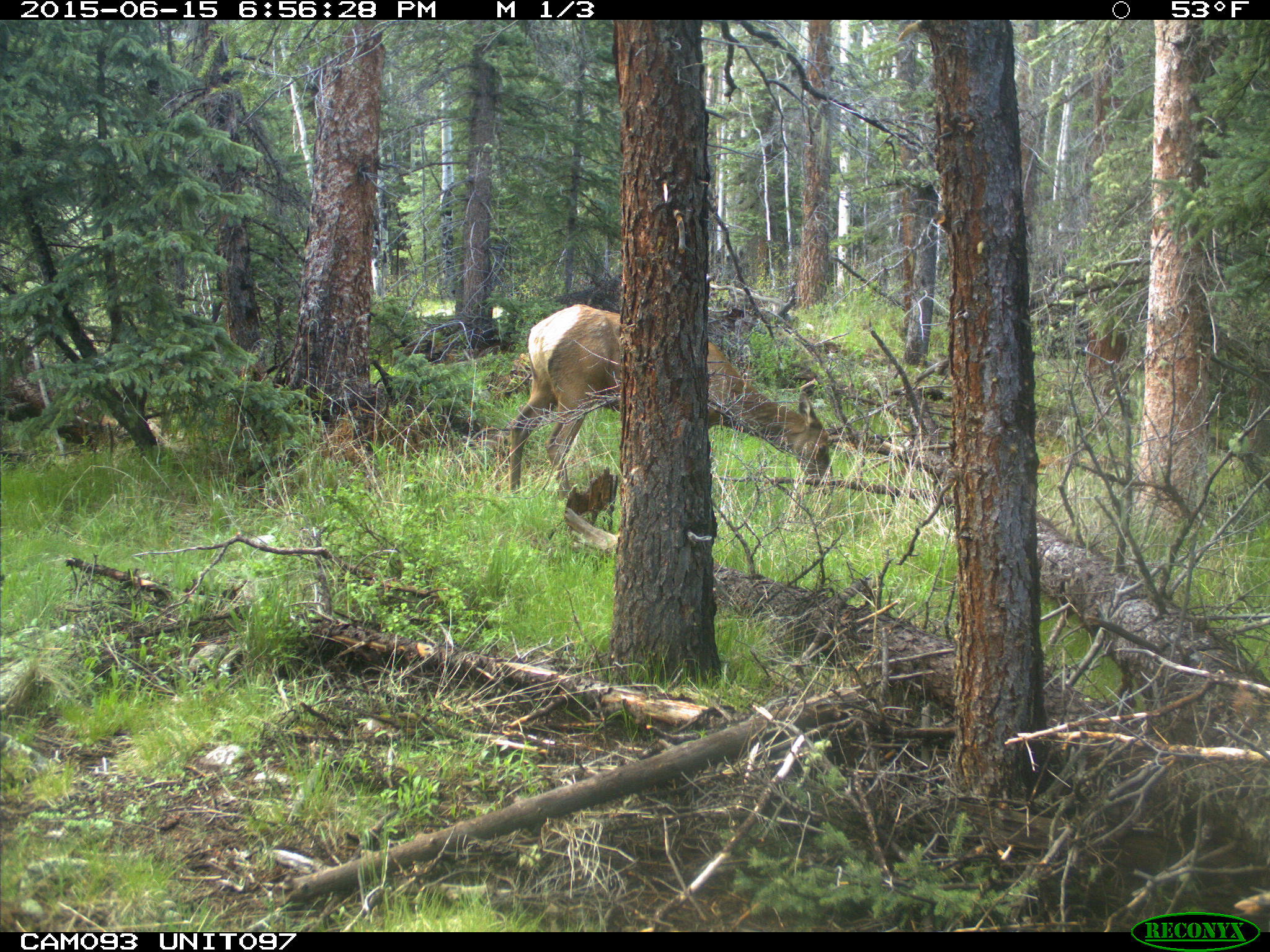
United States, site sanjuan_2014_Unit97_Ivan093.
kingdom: Animalia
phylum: Chordata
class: Mammalia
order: Artiodactyla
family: Cervidae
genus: Cervus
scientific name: Cervus elaphus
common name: red deer